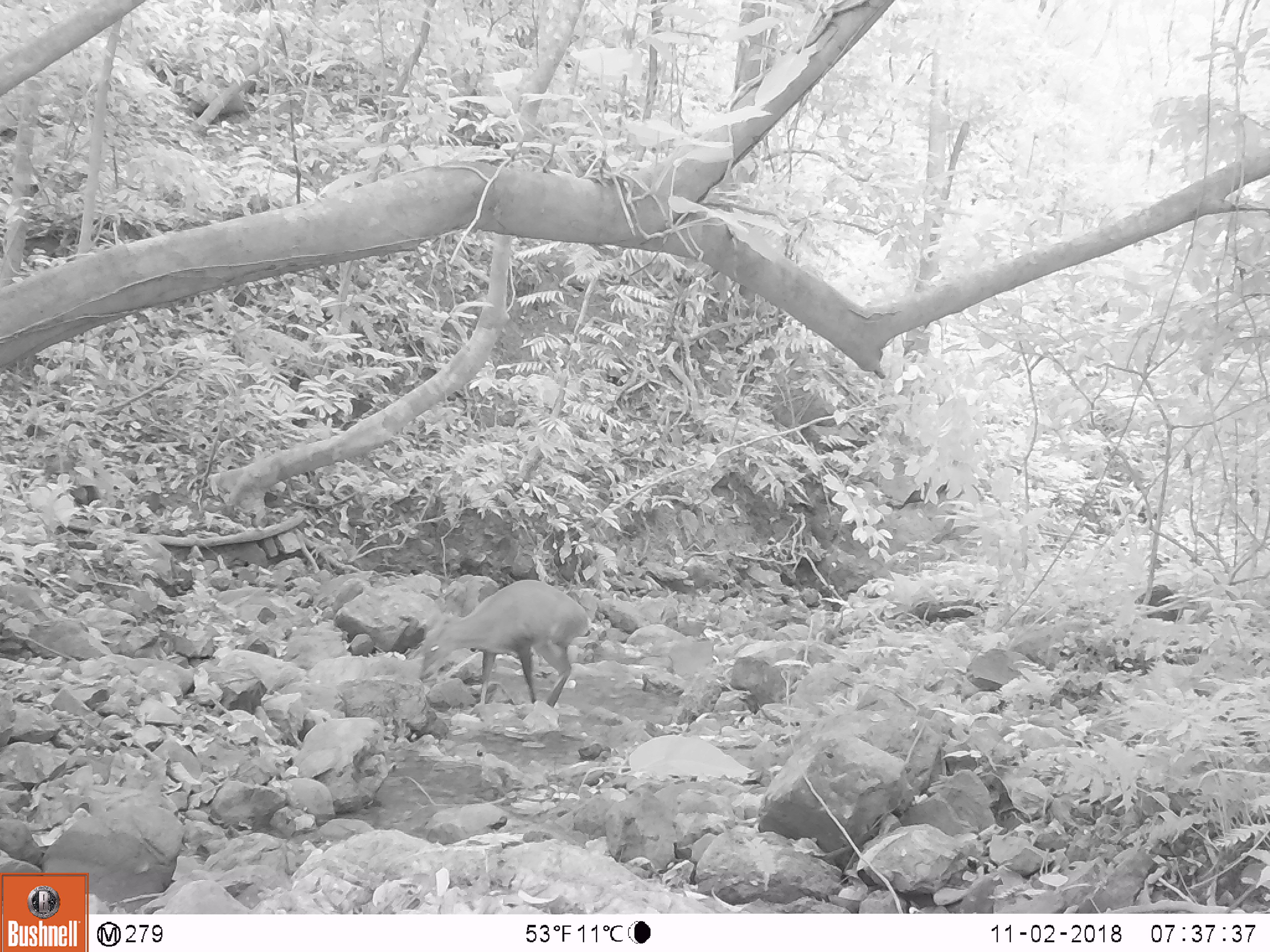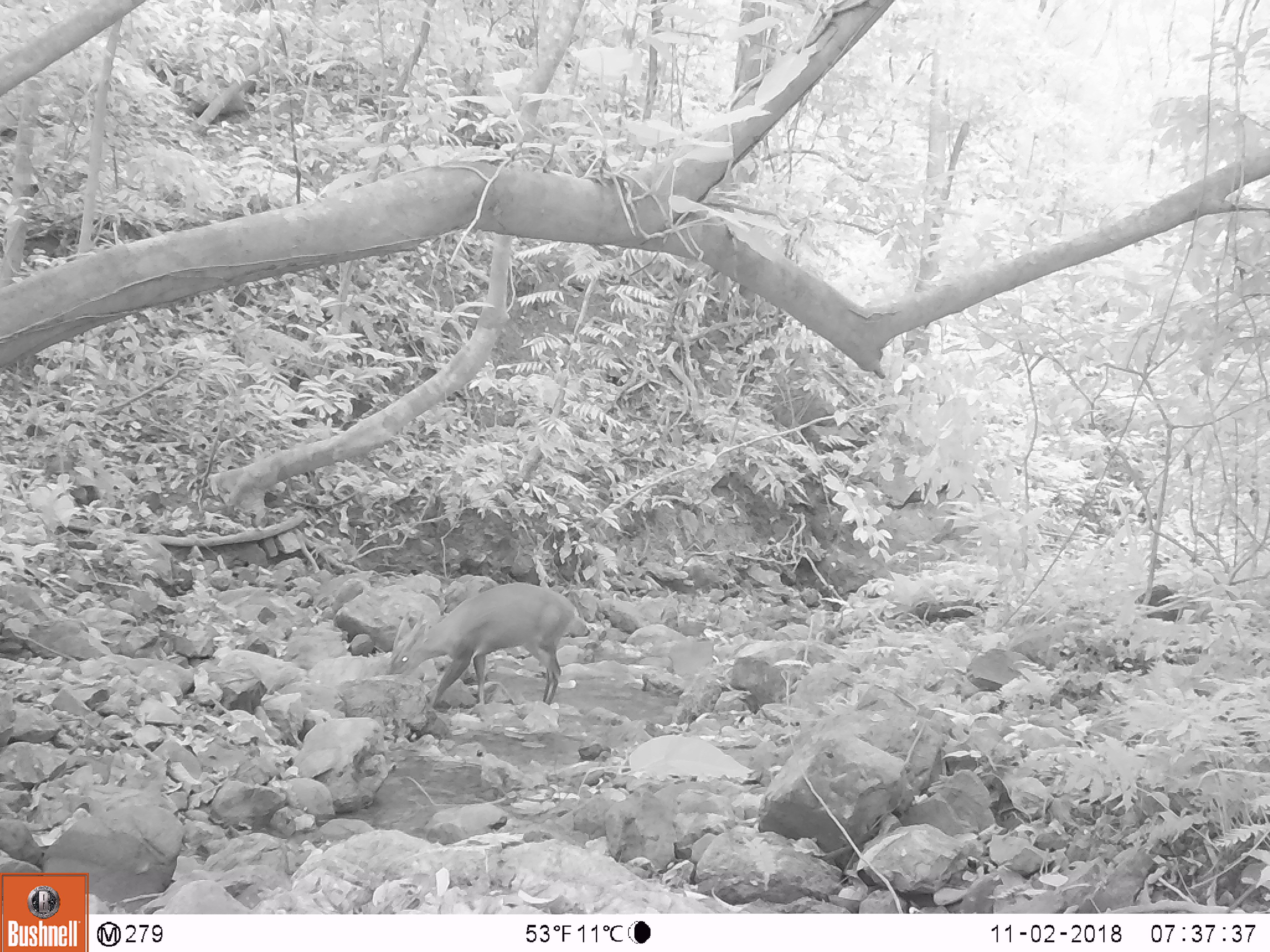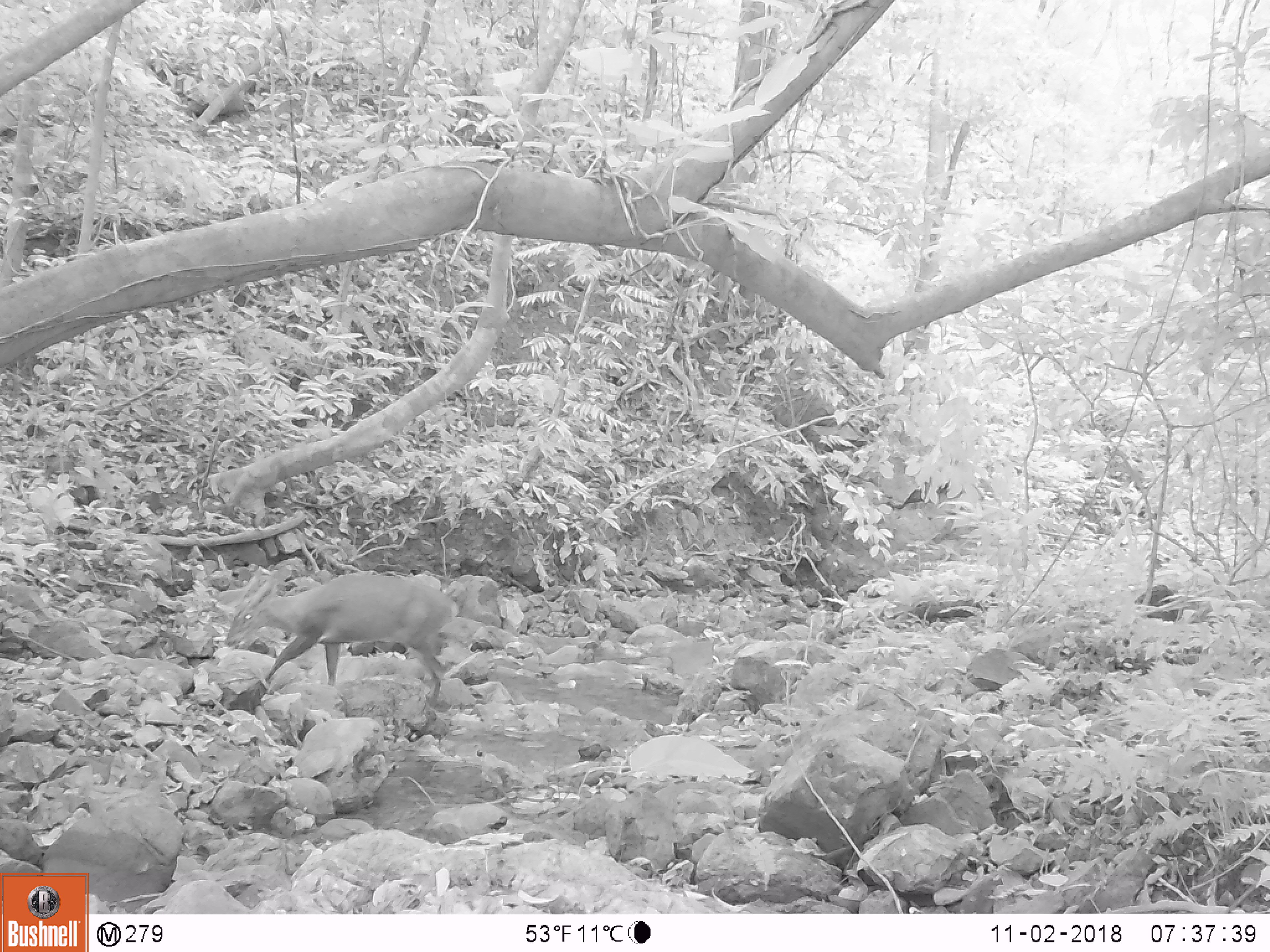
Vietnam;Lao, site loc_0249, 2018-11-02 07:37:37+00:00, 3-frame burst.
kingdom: Animalia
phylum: Chordata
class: Mammalia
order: Artiodactyla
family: Cervidae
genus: Muntiacus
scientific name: Muntiacus vuquangensis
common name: large-antlered muntjac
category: large antlered muntjac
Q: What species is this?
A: Large antlered muntjac (large-antlered muntjac) (Muntiacus vuquangensis).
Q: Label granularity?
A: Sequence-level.